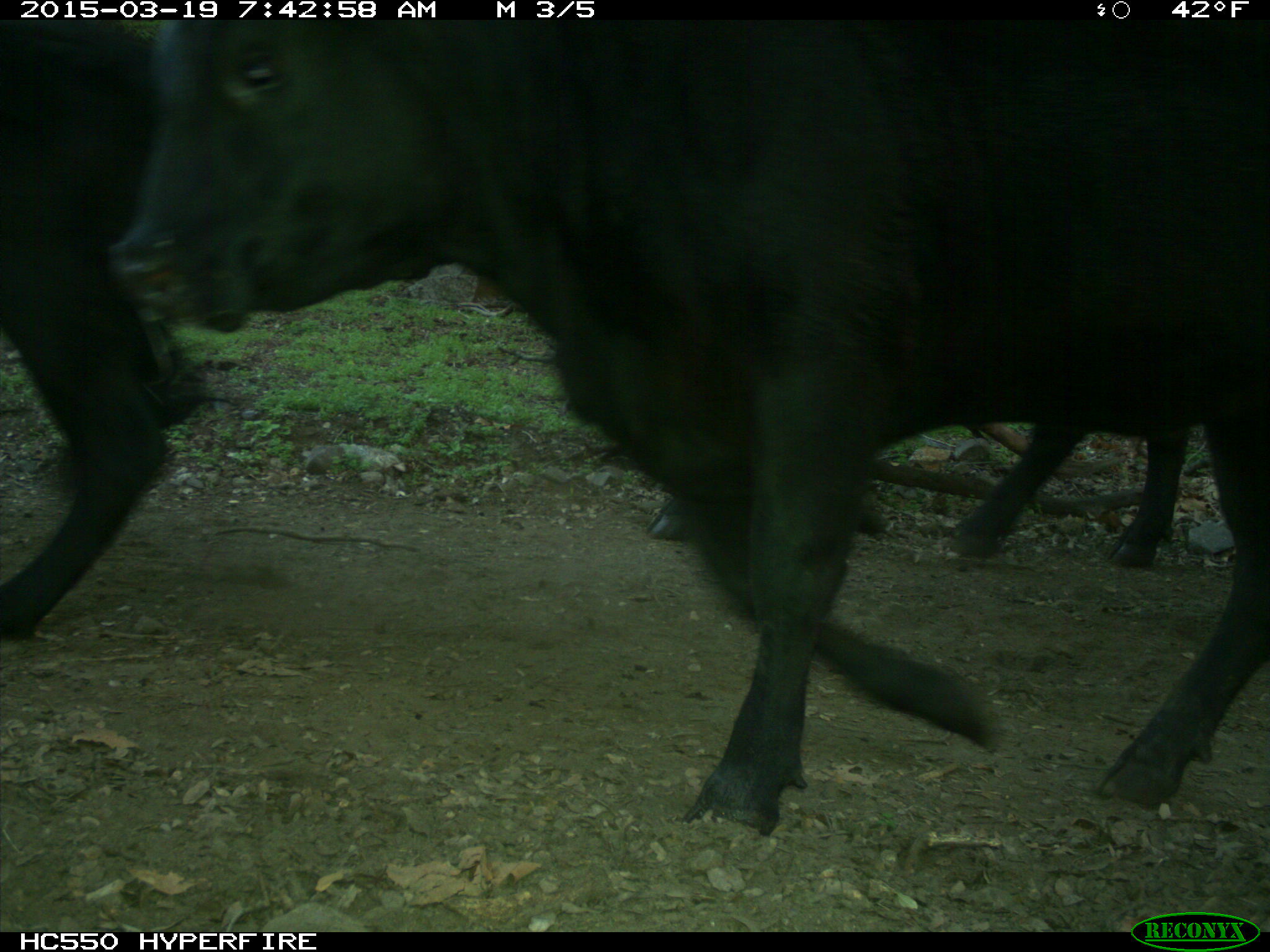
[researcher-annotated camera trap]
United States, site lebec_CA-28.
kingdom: Animalia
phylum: Chordata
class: Mammalia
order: Artiodactyla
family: Bovidae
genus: Bos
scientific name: Bos taurus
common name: domestic cow